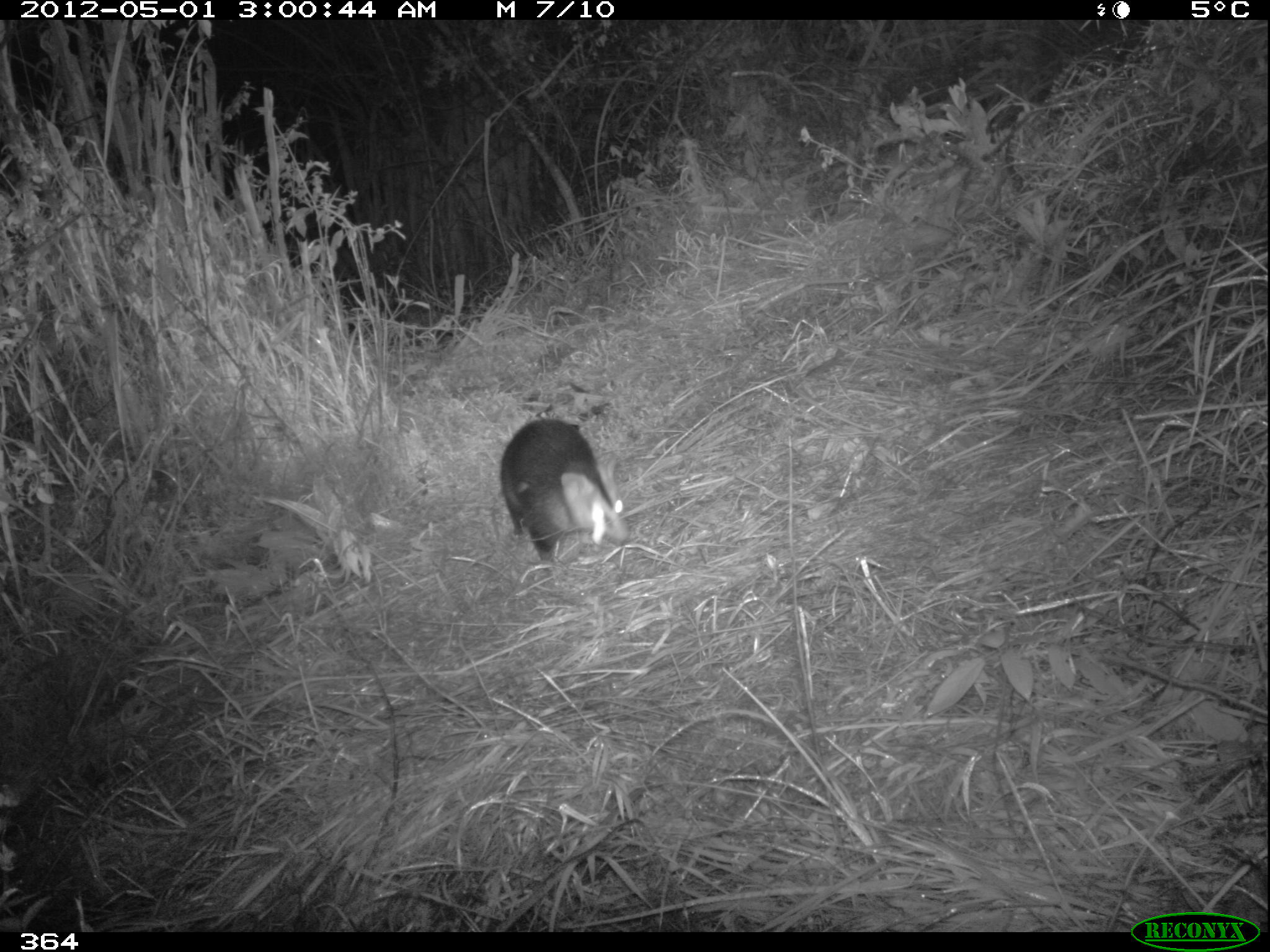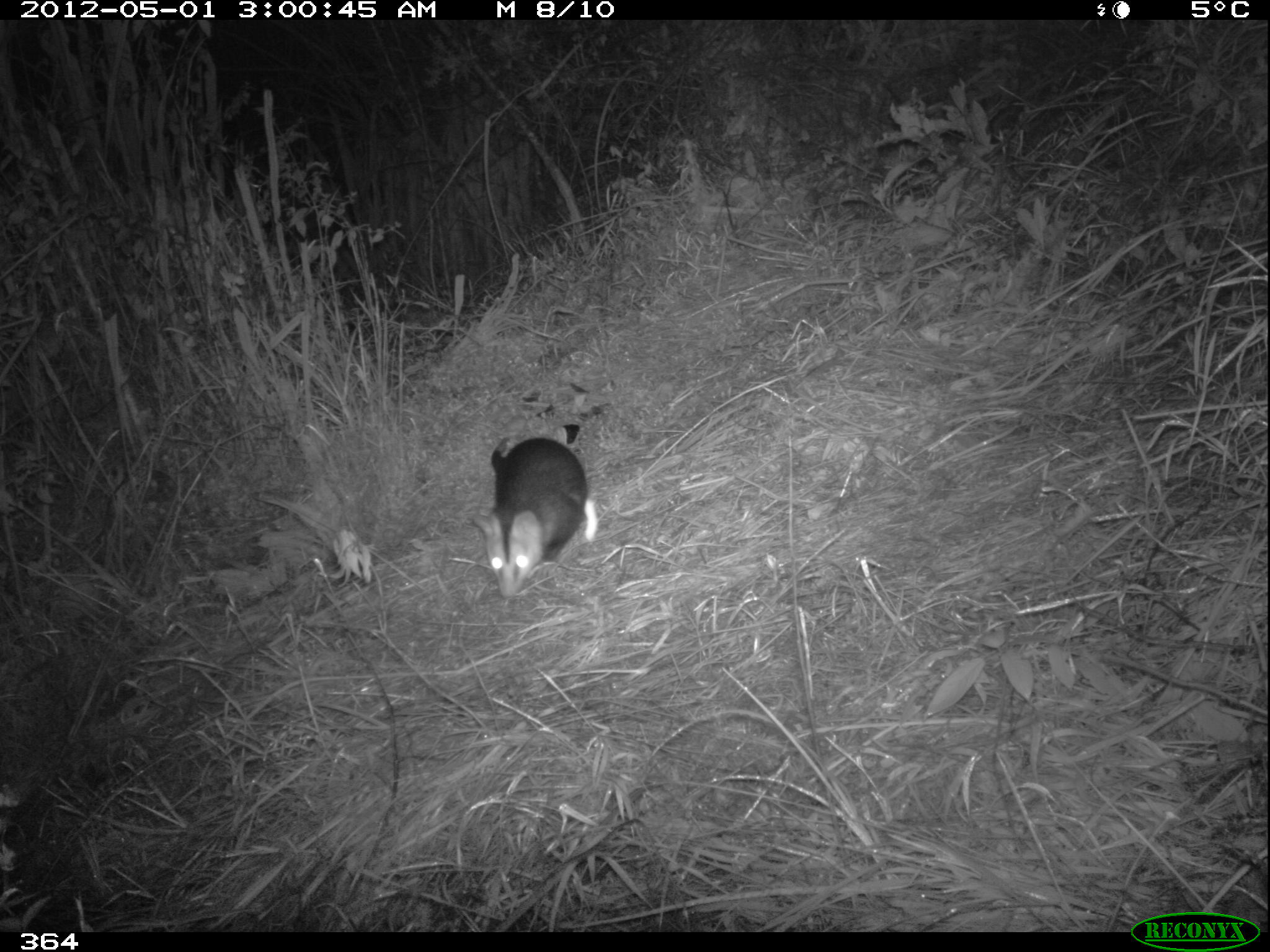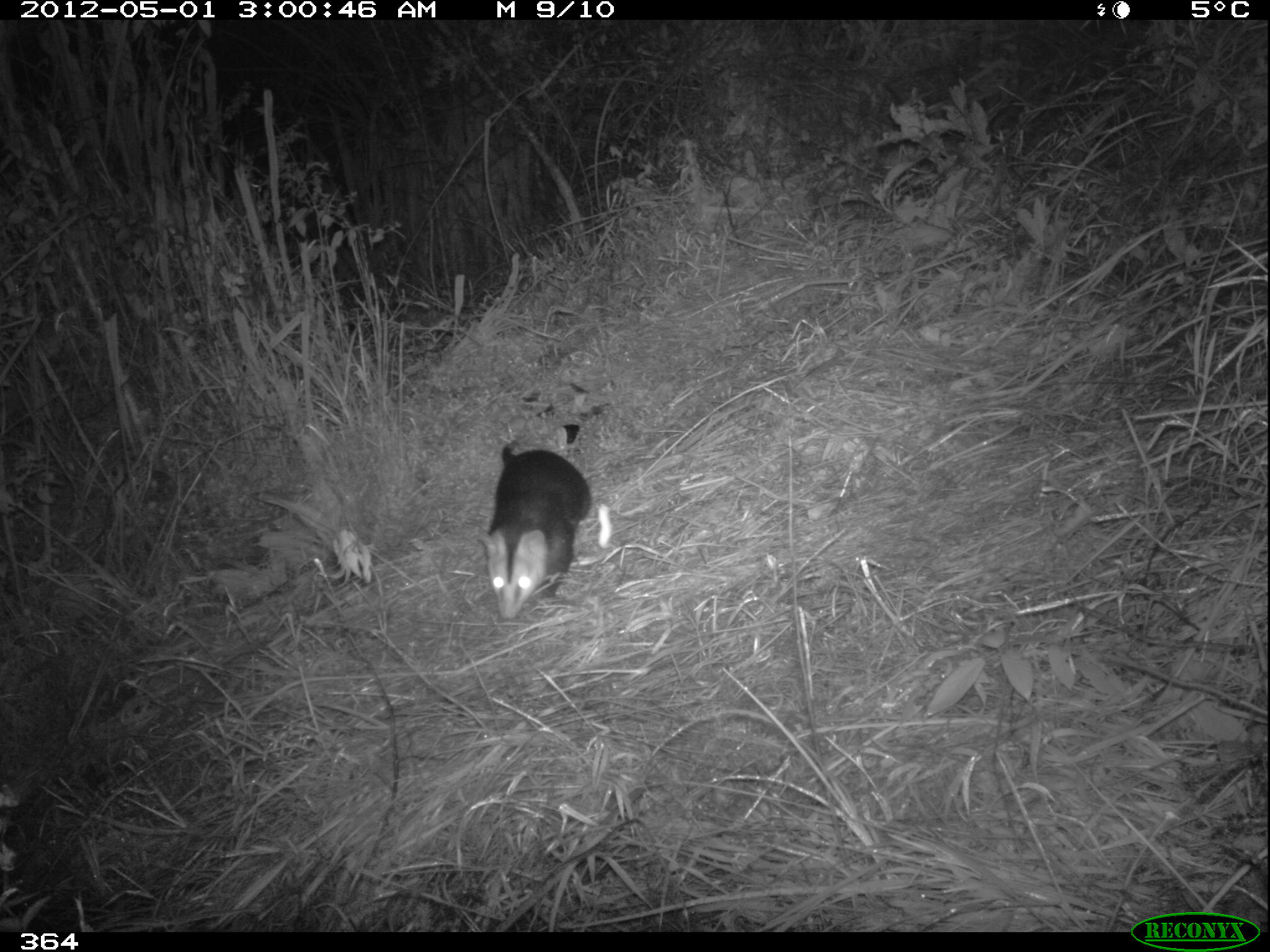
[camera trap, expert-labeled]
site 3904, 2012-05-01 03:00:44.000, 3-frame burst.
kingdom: Animalia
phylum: Chordata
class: Mammalia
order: Didelphimorphia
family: Didelphidae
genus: Didelphis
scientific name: Didelphis pernigra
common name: andean white-eared opossum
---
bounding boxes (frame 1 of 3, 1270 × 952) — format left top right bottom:
didelphis pernigra: 500 417 631 570